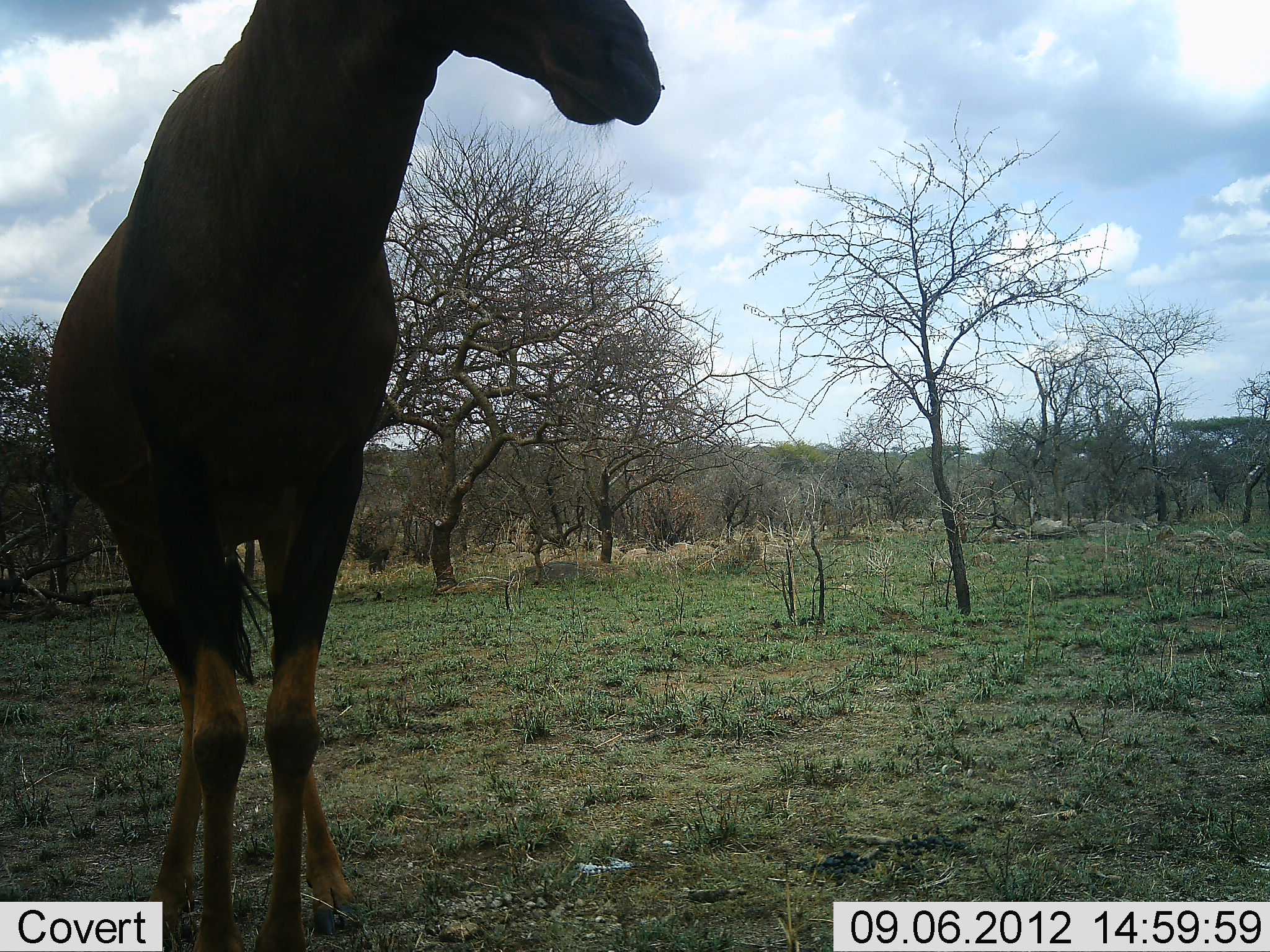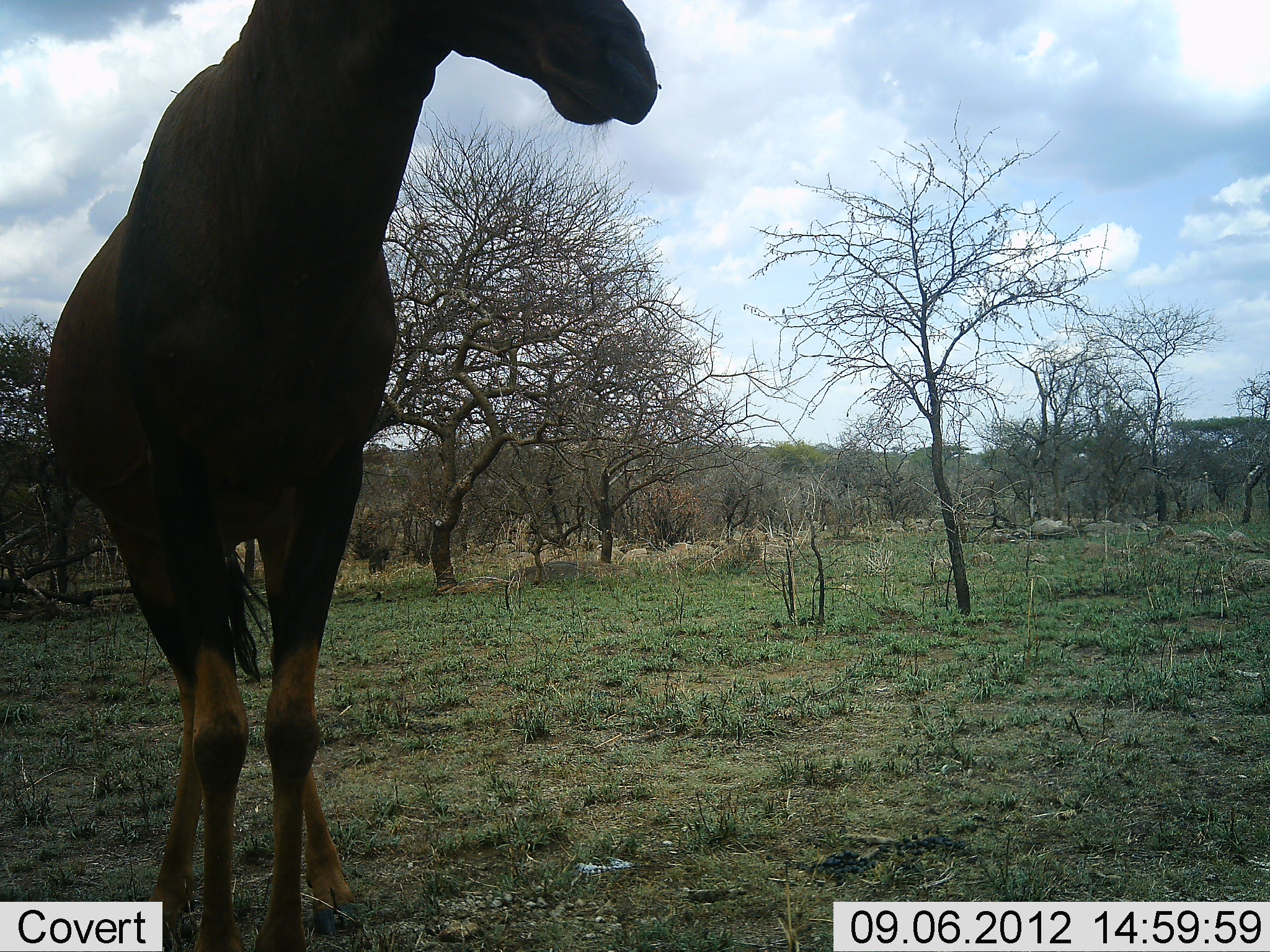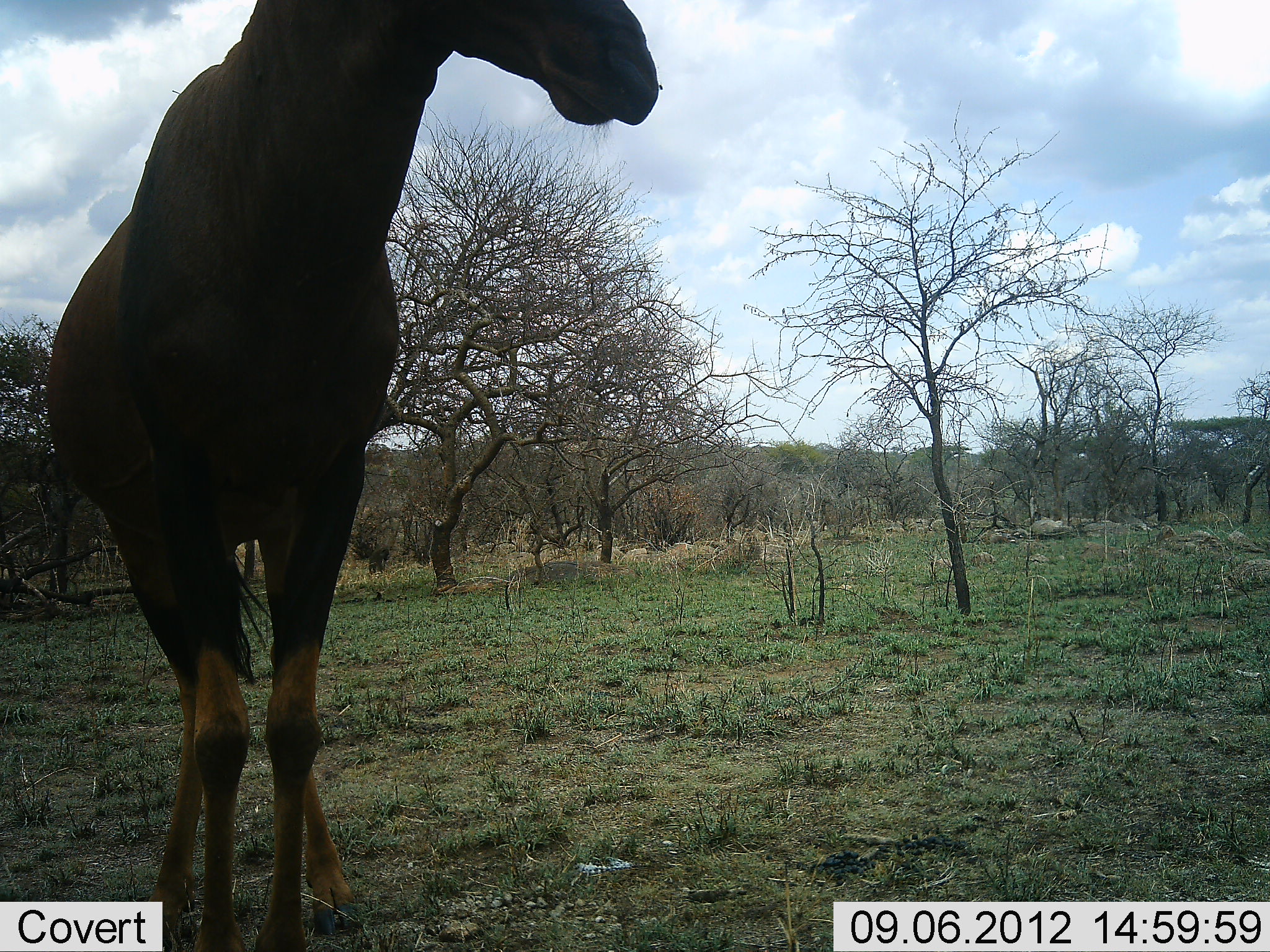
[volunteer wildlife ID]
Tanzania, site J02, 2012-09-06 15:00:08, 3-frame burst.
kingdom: Animalia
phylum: Chordata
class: Mammalia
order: Artiodactyla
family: Bovidae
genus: Damaliscus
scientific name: Damaliscus lunatus jimela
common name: topi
Topi (Damaliscus lunatus jimela), count 1. Behavior (volunteer vote fractions): standing 100%, resting 0%, moving 0%, interacting 0%. Young present (vote fraction): 0%. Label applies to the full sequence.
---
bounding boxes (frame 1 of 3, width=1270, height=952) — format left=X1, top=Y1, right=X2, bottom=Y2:
animal: left=50, top=0, right=669, bottom=694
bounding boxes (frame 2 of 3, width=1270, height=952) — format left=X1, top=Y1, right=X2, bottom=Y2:
animal: left=48, top=0, right=659, bottom=831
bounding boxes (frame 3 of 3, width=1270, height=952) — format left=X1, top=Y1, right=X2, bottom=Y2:
animal: left=52, top=0, right=662, bottom=747